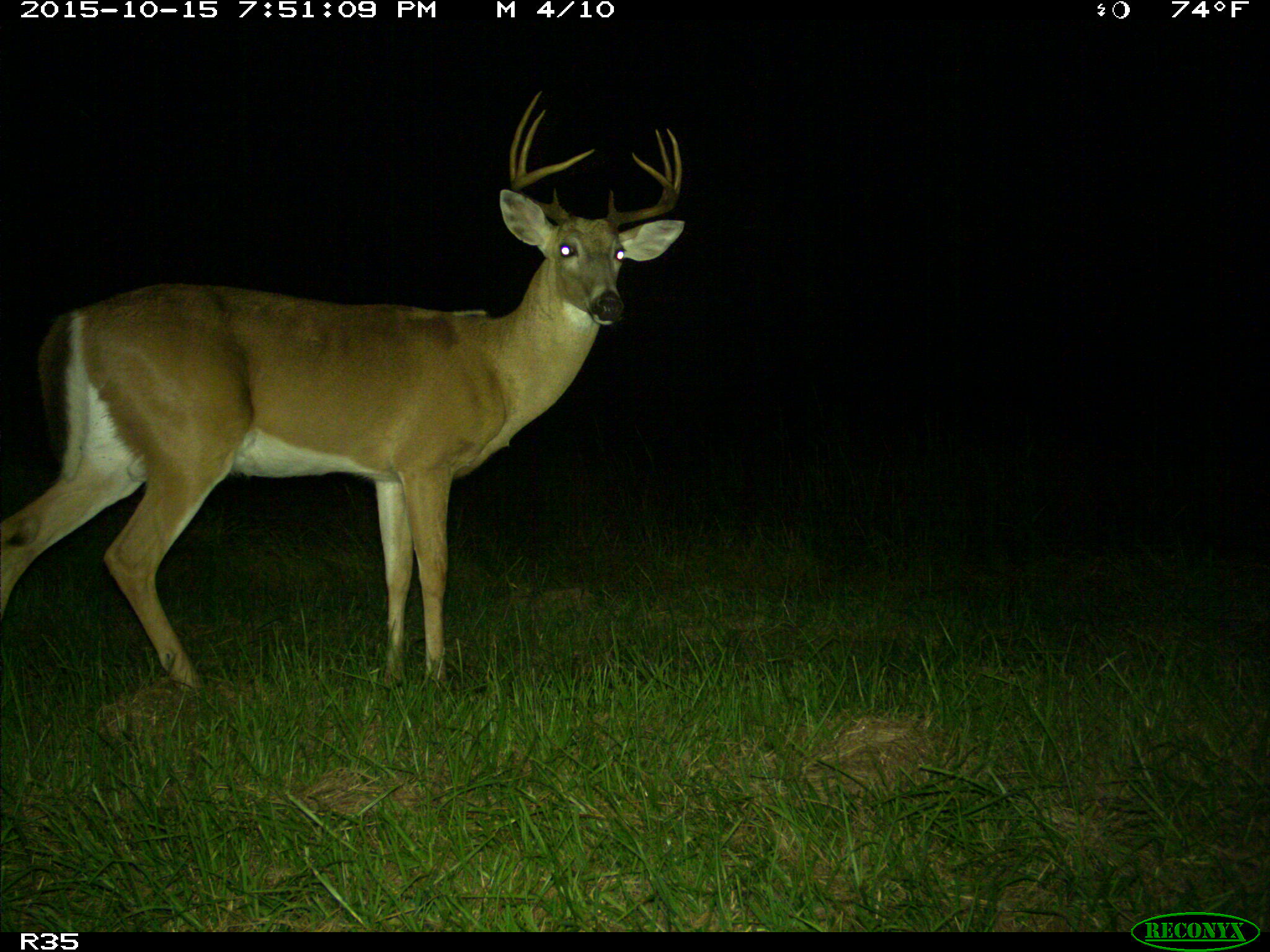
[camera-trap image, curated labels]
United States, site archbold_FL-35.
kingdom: Animalia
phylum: Chordata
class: Mammalia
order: Artiodactyla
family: Cervidae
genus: Odocoileus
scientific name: Odocoileus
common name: deer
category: unidentified deer